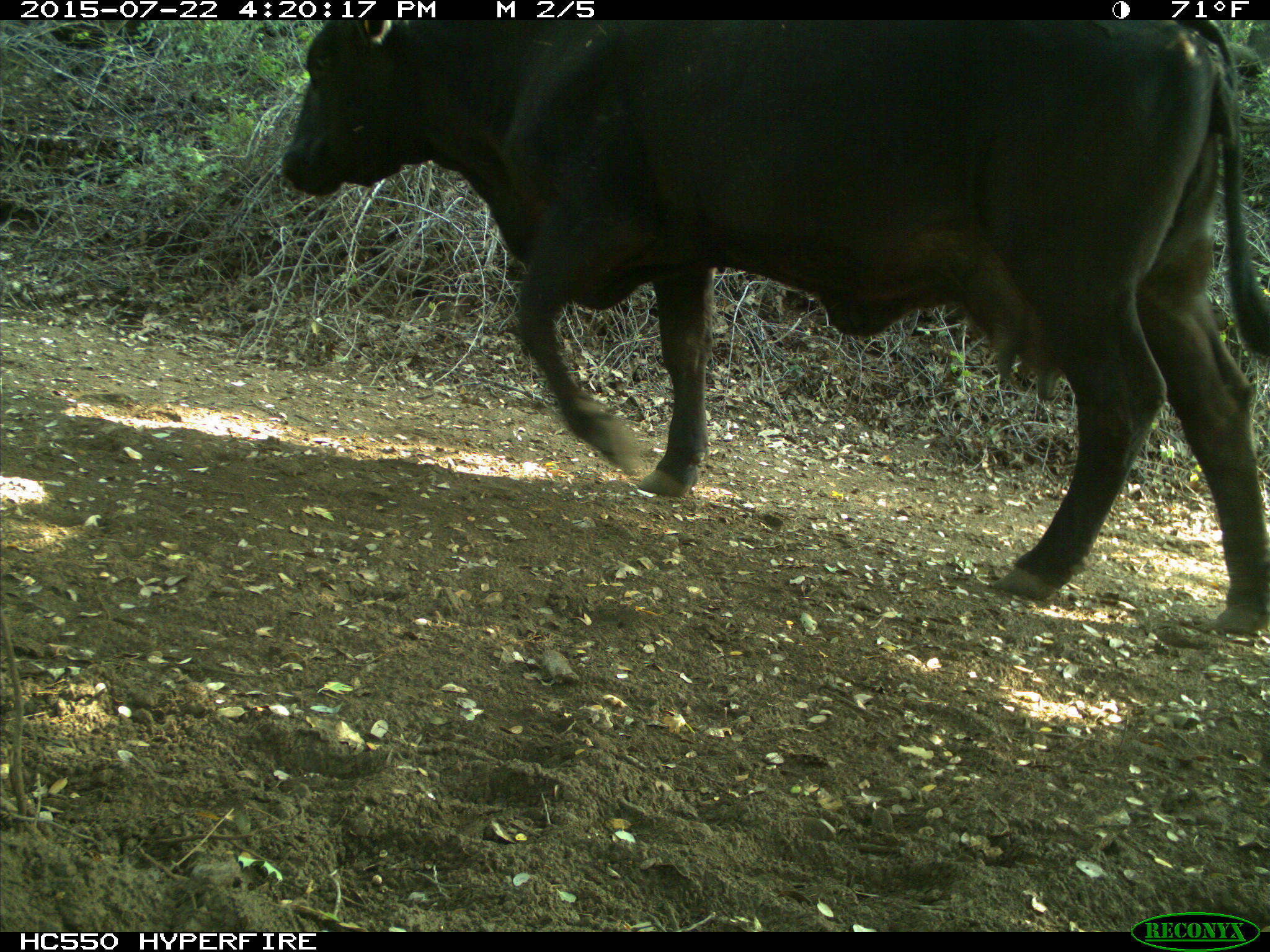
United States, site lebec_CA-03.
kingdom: Animalia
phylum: Chordata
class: Mammalia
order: Artiodactyla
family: Bovidae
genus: Bos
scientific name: Bos taurus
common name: domestic cow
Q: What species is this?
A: Bos taurus (domestic cow).